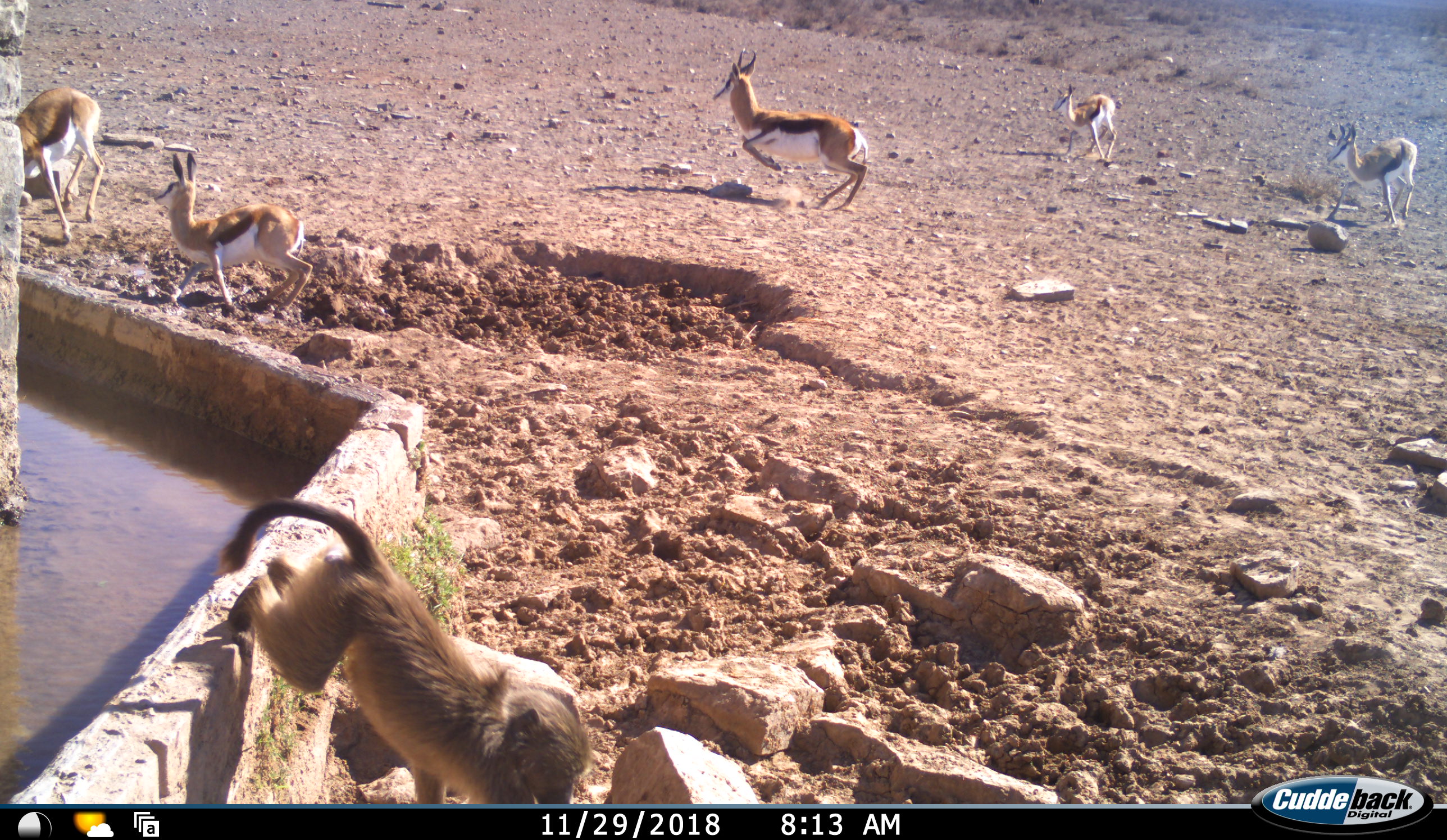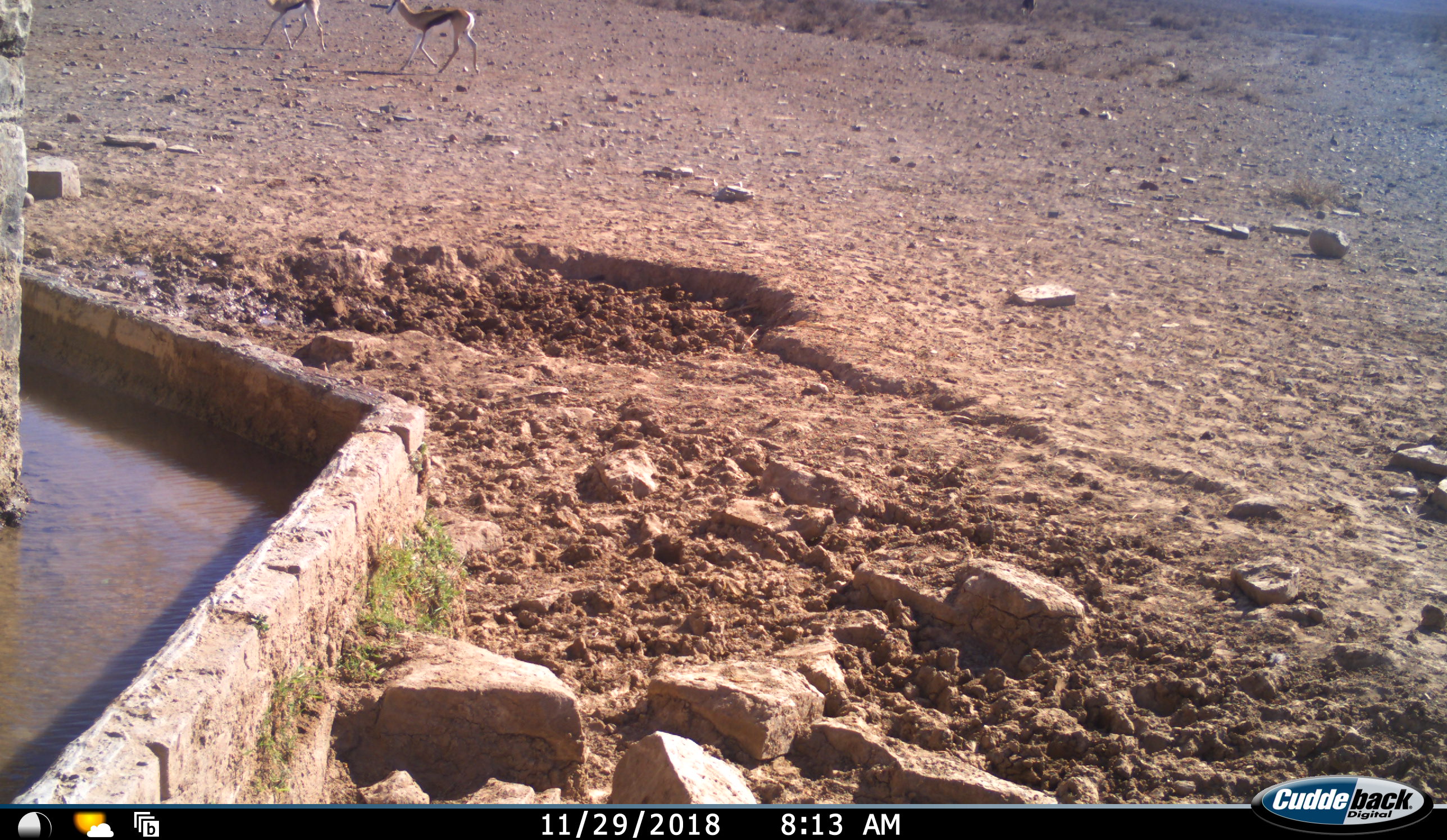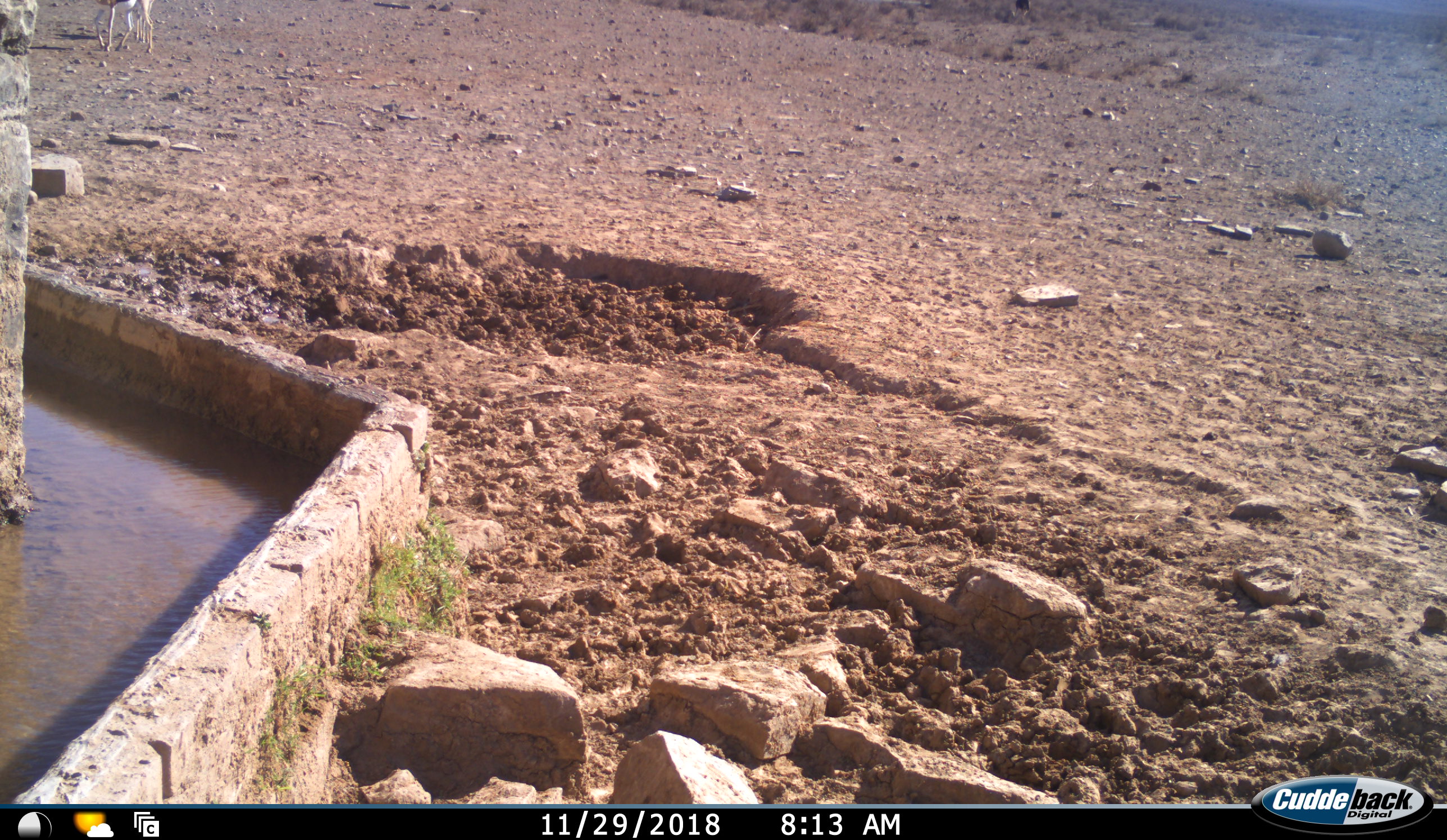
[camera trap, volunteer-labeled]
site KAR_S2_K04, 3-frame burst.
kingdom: Animalia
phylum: Chordata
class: Mammalia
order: Primates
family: Cercopithecidae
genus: Papio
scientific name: Papio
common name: baboon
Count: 1.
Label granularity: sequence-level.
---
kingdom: Animalia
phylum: Chordata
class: Mammalia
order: Artiodactyla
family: Bovidae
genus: Antidorcas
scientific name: Antidorcas marsupialis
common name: springbok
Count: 5.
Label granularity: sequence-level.